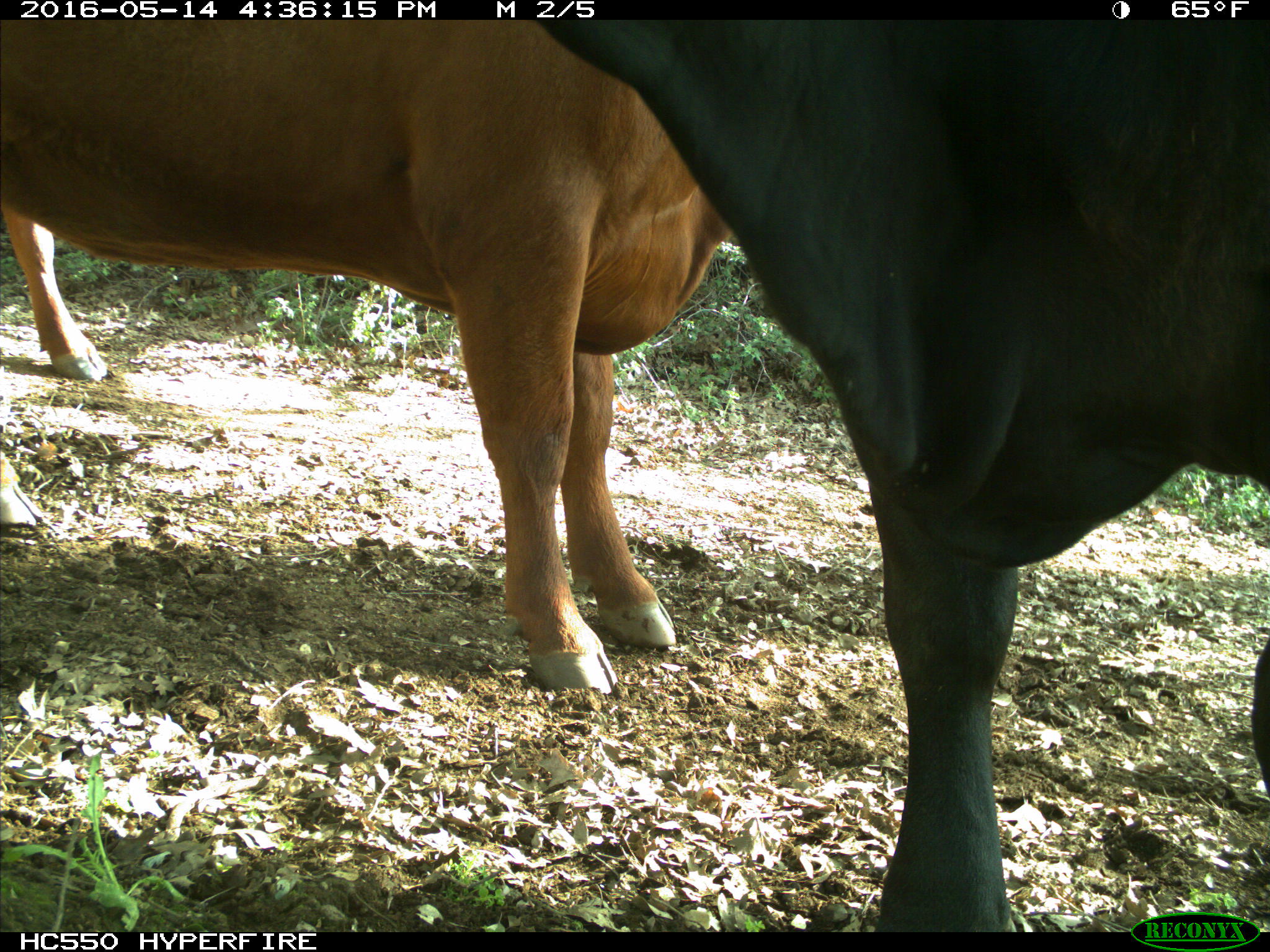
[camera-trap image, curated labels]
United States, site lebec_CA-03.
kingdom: Animalia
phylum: Chordata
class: Mammalia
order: Artiodactyla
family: Bovidae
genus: Bos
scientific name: Bos taurus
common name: domestic cow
Bos taurus (domestic cow).